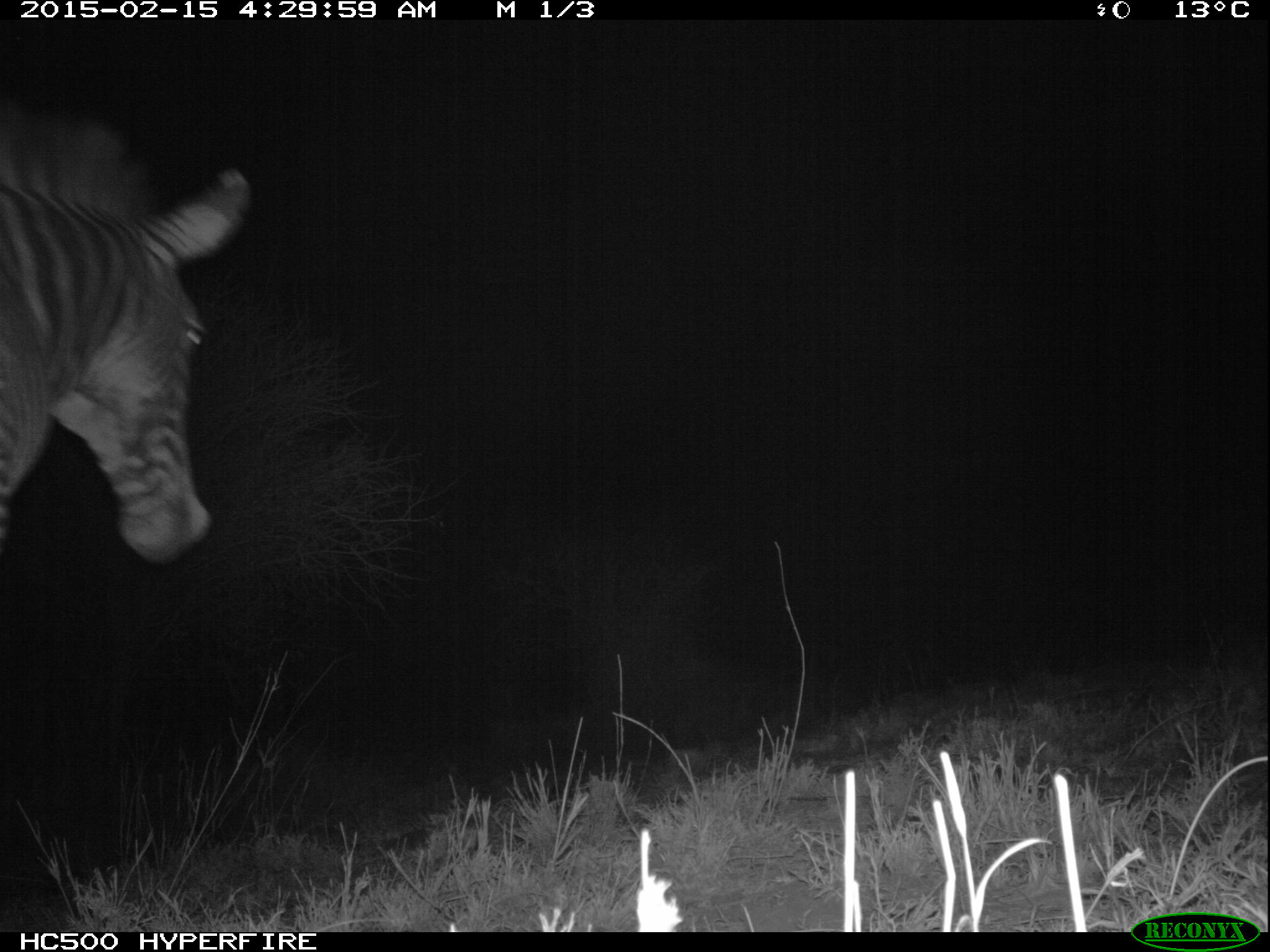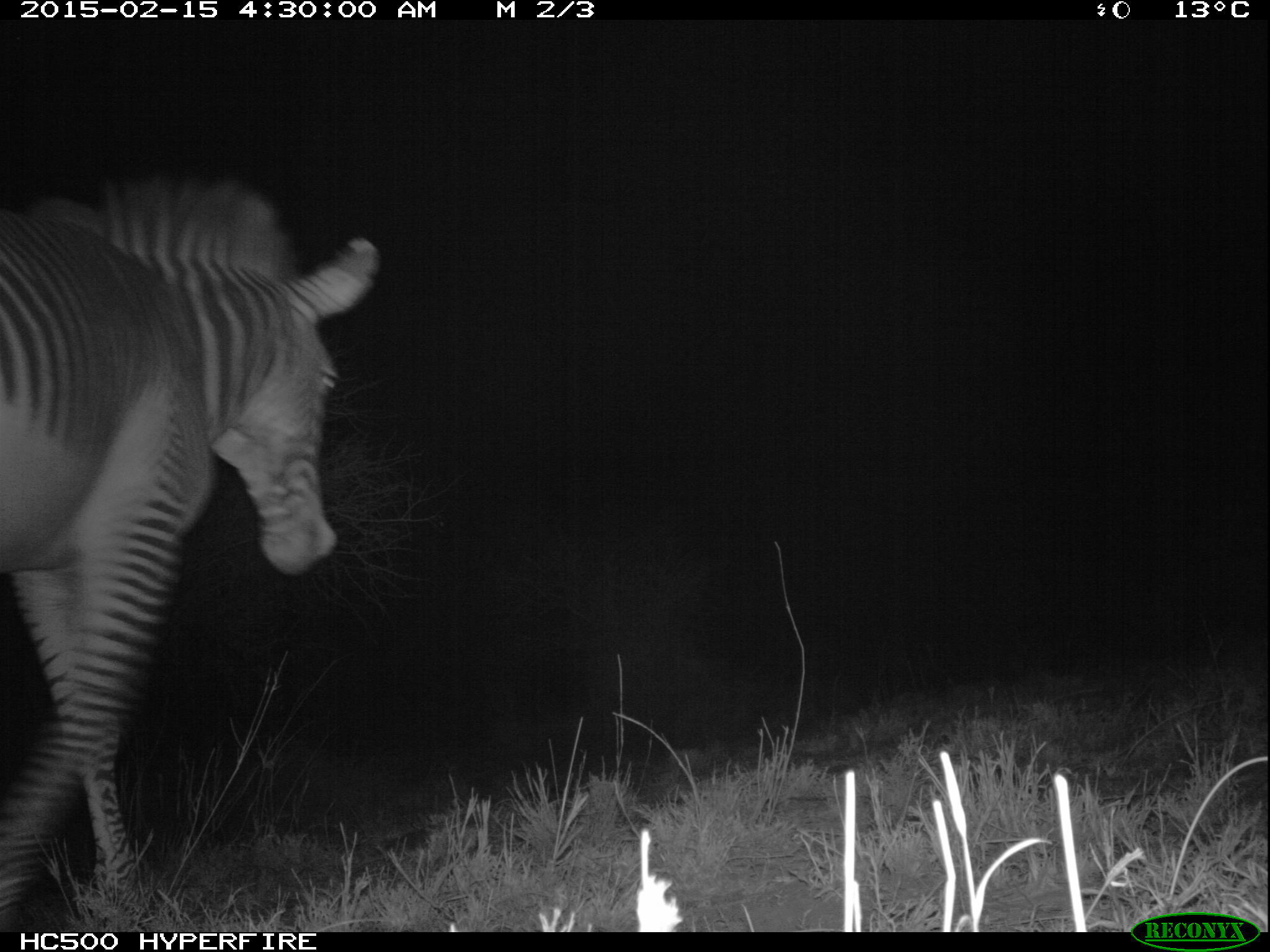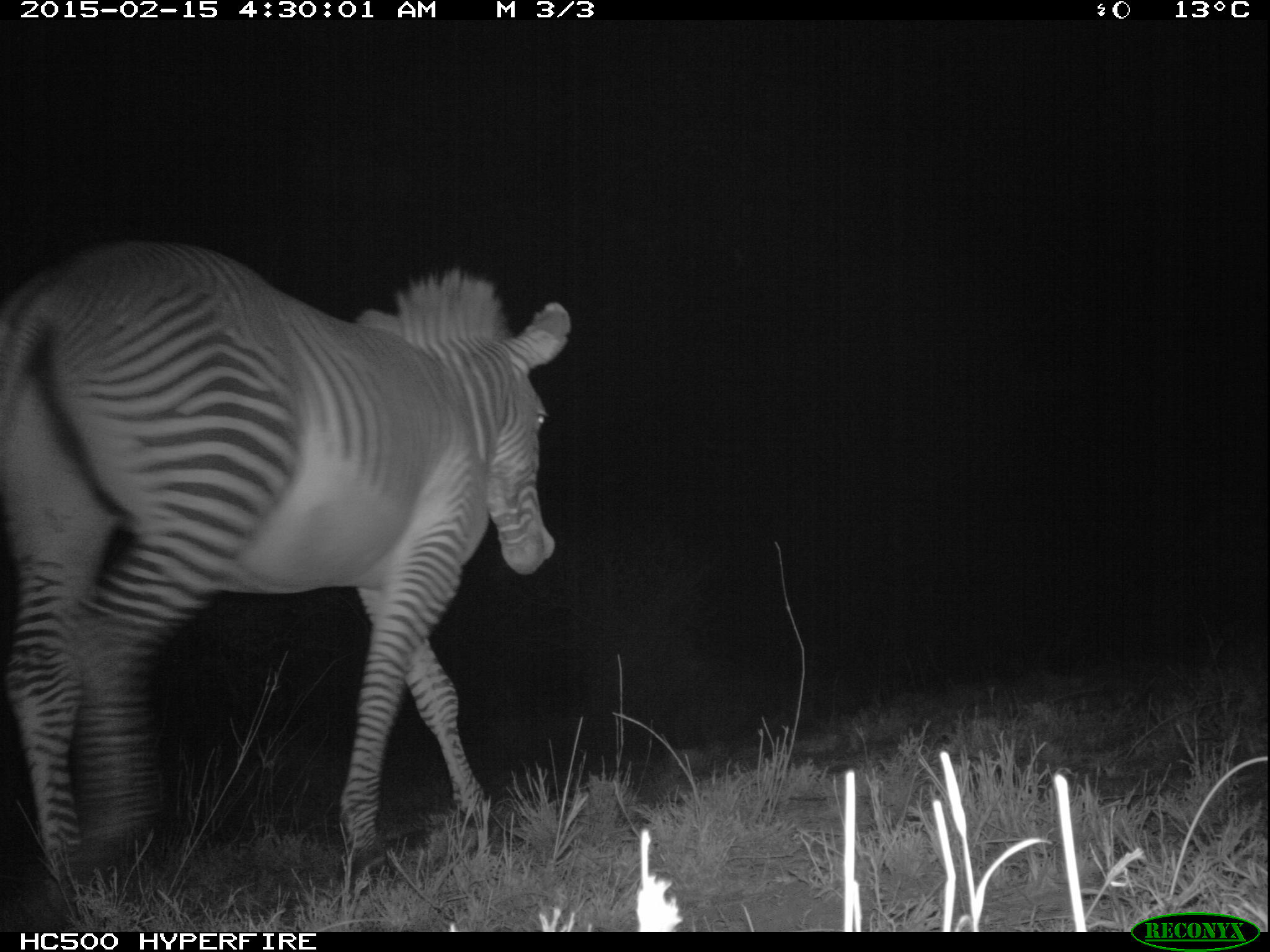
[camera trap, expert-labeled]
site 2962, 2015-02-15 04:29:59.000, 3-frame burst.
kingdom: Animalia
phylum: Chordata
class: Mammalia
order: Perissodactyla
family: Equidae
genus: Equus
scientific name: Equus grevyi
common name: grévy's zebra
Equus grevyi (grévy's zebra), count 1.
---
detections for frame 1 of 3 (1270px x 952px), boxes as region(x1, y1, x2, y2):
equus grevyi: region(4, 99, 252, 573)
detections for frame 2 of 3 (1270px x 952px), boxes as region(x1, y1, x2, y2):
equus grevyi: region(0, 179, 381, 909)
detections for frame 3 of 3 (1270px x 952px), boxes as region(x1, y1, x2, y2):
equus grevyi: region(4, 236, 572, 903)